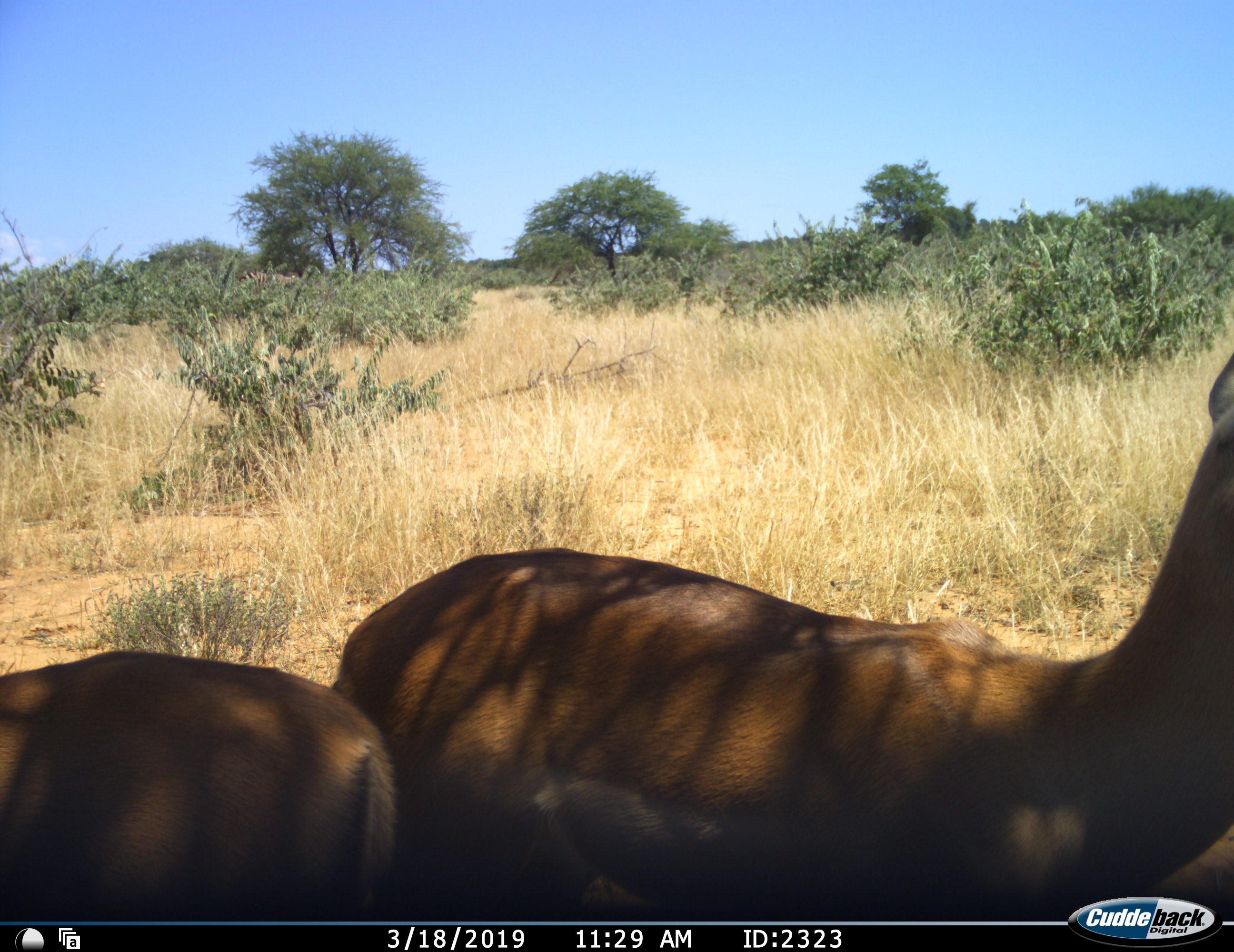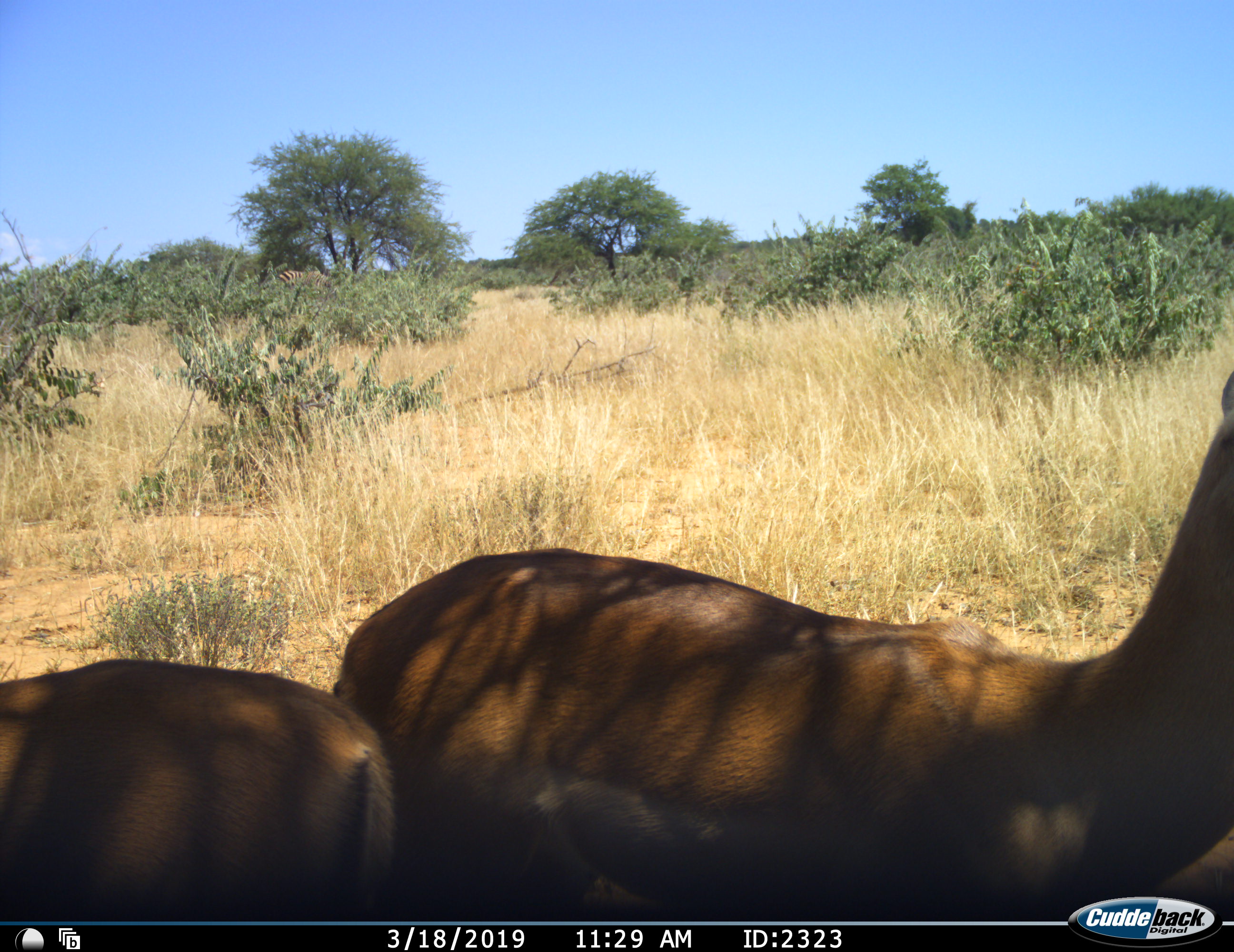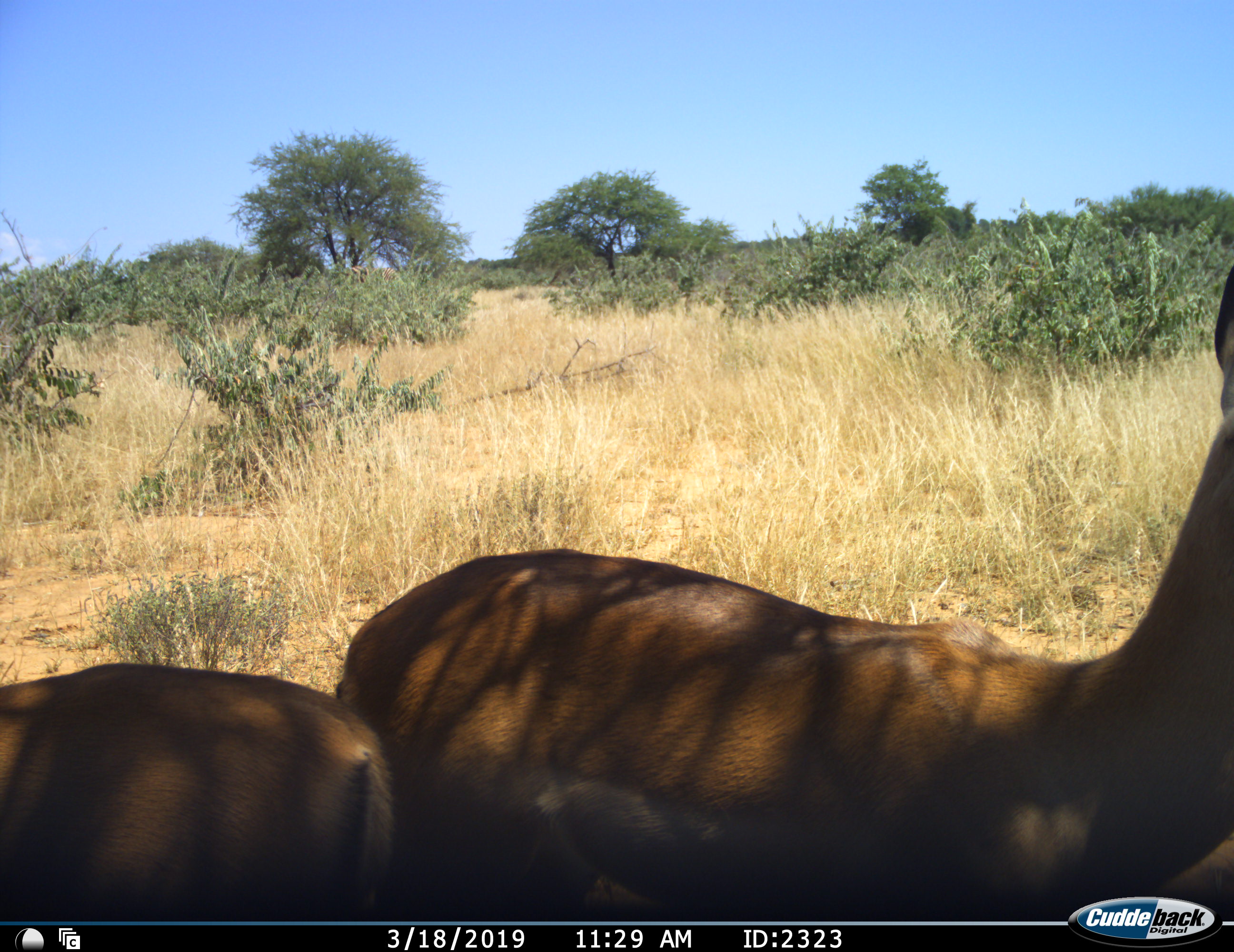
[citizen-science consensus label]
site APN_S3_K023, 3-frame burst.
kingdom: Animalia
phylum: Chordata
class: Mammalia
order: Artiodactyla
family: Bovidae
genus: Aepyceros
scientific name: Aepyceros melampus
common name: impala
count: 2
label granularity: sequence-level